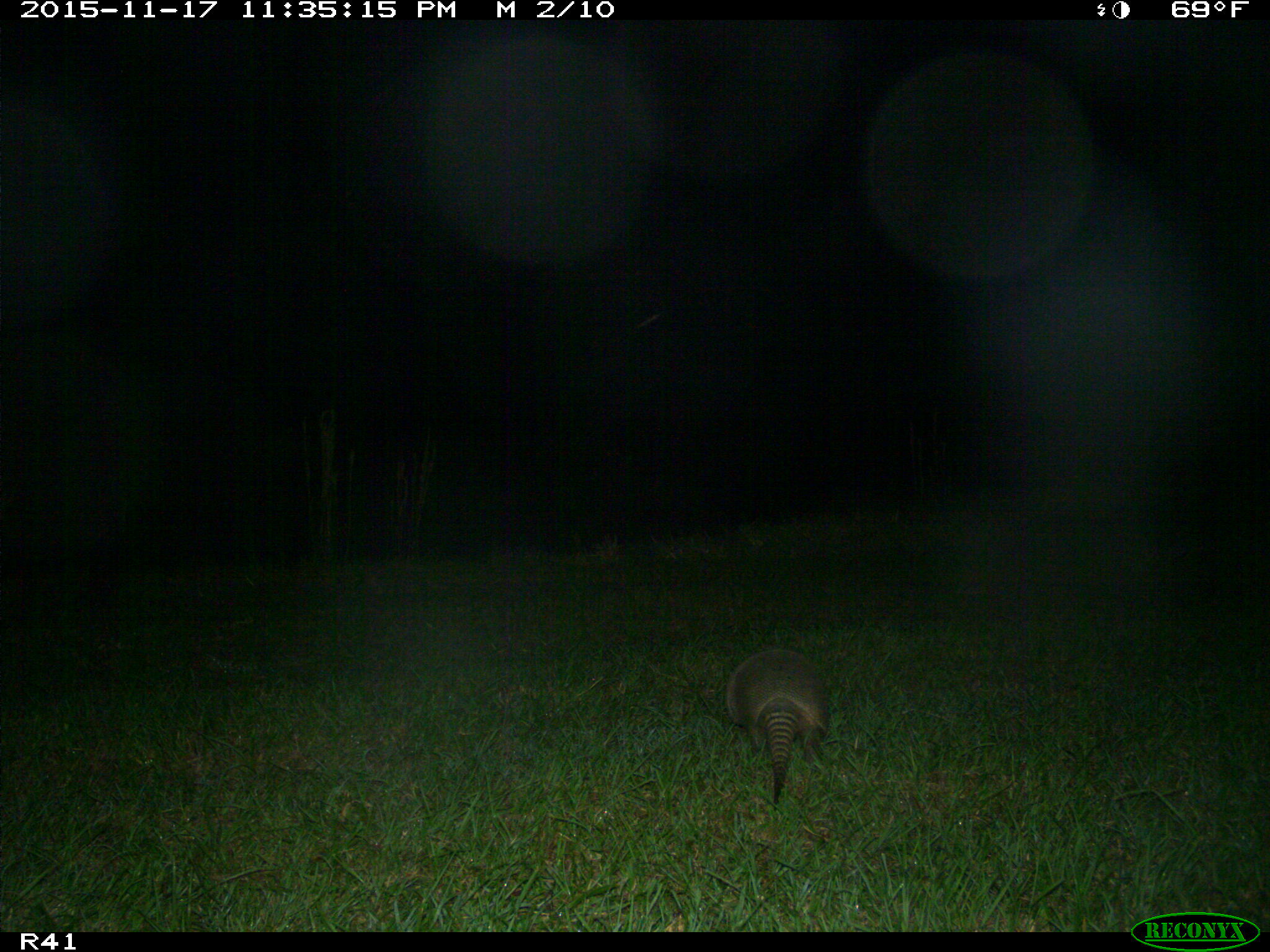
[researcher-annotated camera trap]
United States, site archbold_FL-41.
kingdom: Animalia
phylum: Chordata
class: Mammalia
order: Cingulata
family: Dasypodidae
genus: Dasypus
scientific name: Dasypus novemcinctus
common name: nine-banded armadillo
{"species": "Dasypus novemcinctus (nine-banded armadillo)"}